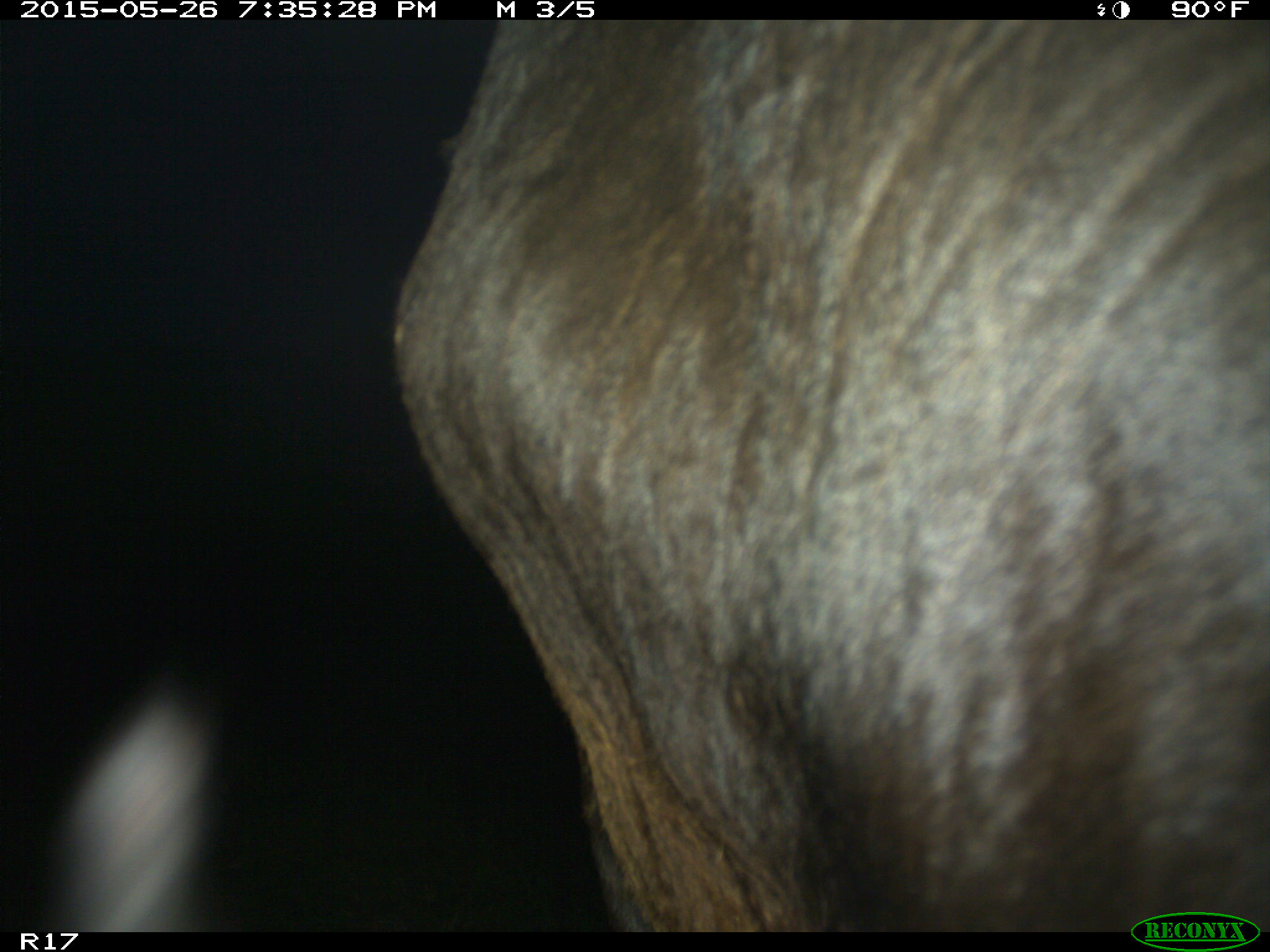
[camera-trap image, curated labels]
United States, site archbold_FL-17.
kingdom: Animalia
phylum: Chordata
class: Mammalia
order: Artiodactyla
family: Bovidae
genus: Bos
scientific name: Bos taurus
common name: domestic cow